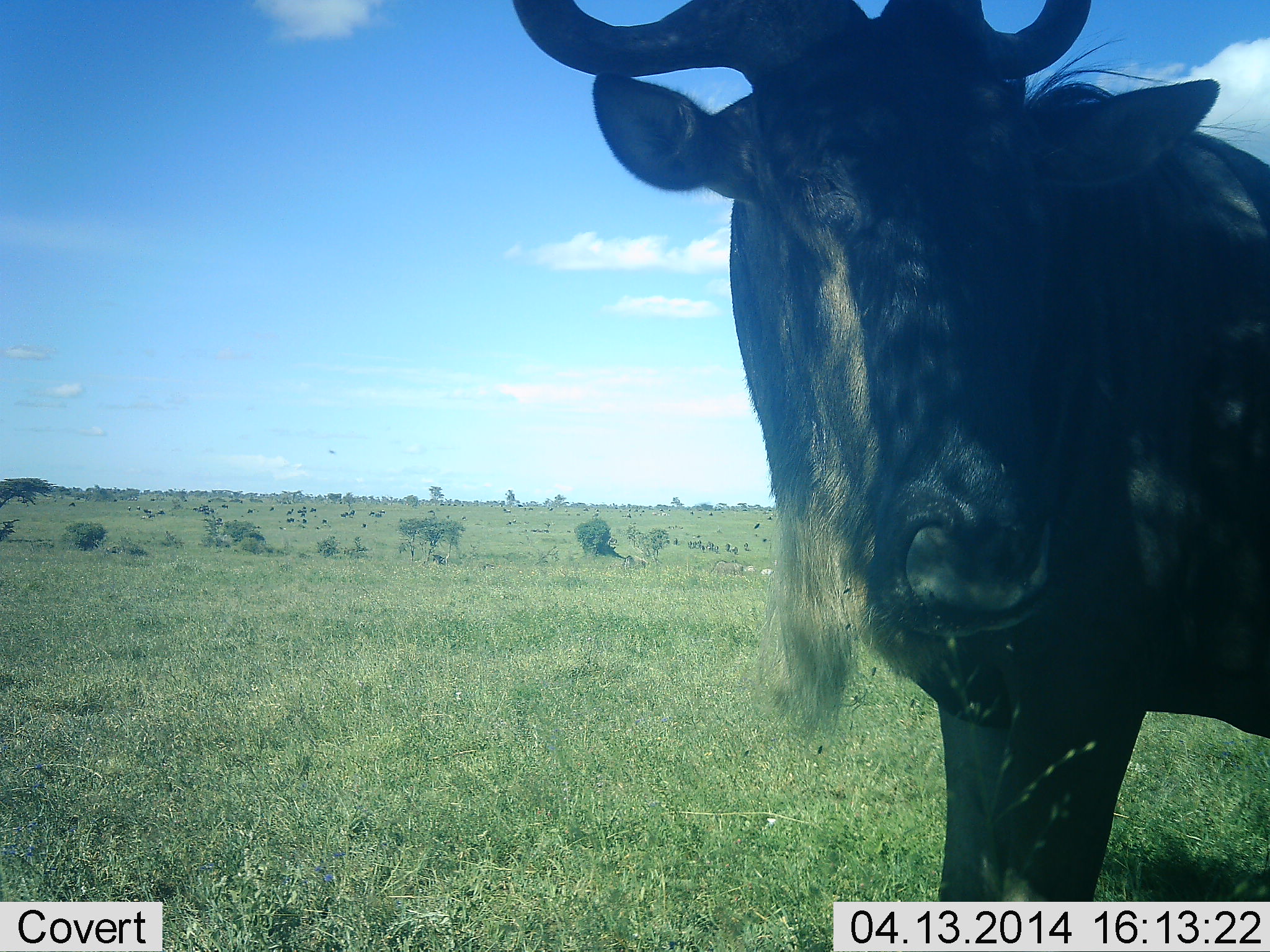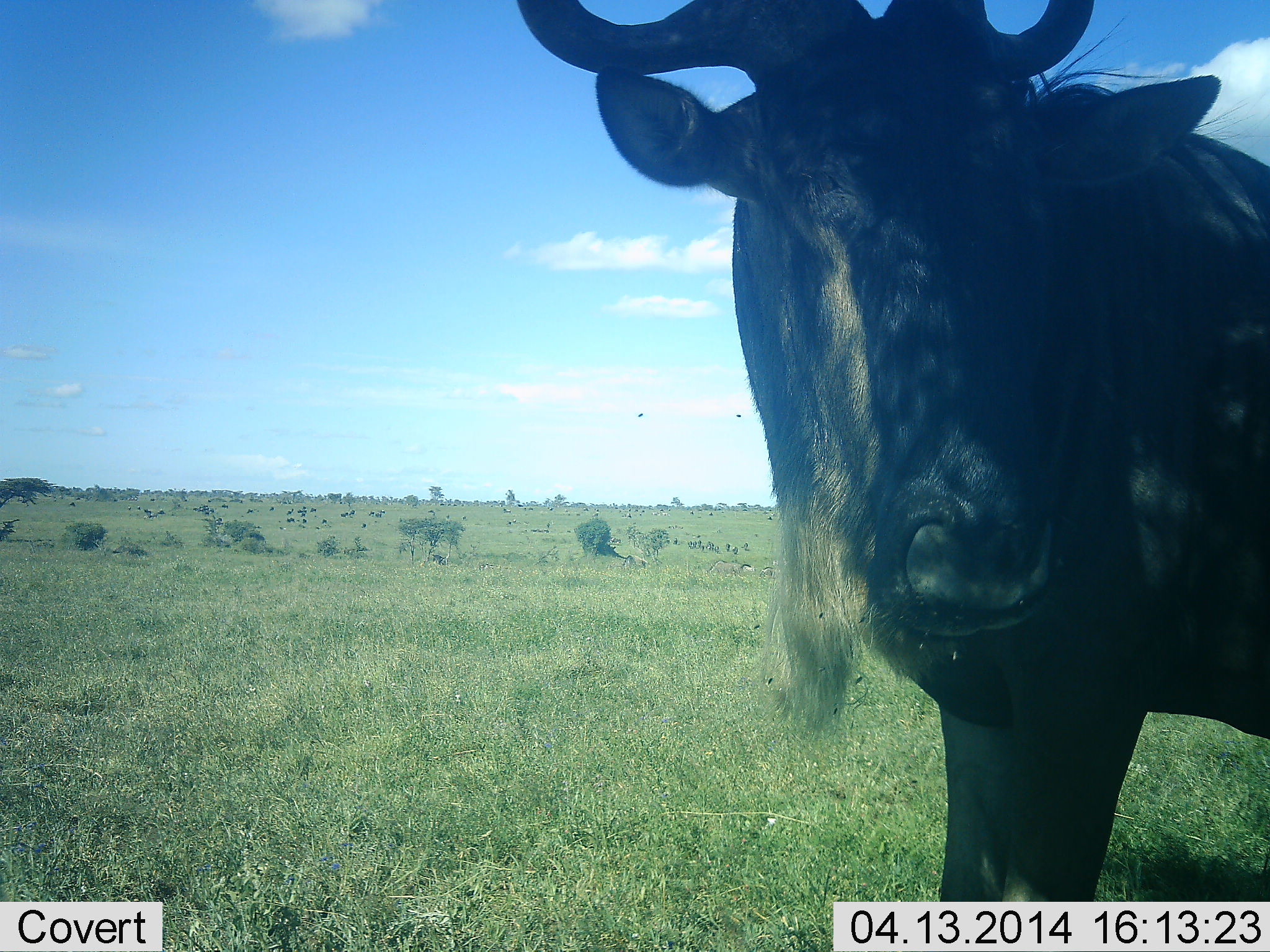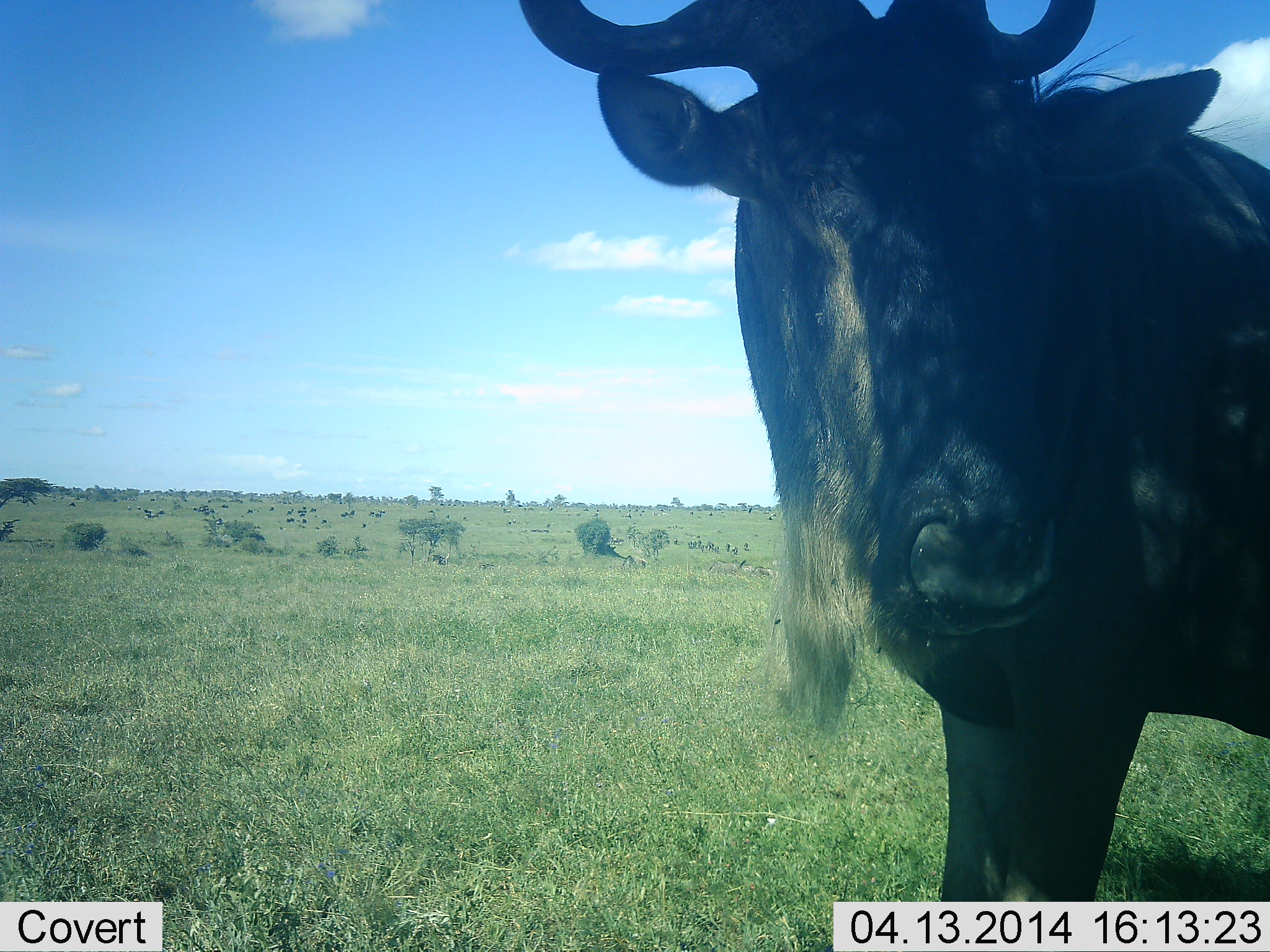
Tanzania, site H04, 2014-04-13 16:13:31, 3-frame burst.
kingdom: Animalia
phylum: Chordata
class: Mammalia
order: Artiodactyla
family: Bovidae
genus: Connochaetes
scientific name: Connochaetes taurinus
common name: blue wildebeest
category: wildebeest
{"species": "wildebeest (blue wildebeest) (Connochaetes taurinus)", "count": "1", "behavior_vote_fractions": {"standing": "91%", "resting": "9%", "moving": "9%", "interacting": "9%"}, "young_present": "0%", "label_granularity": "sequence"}